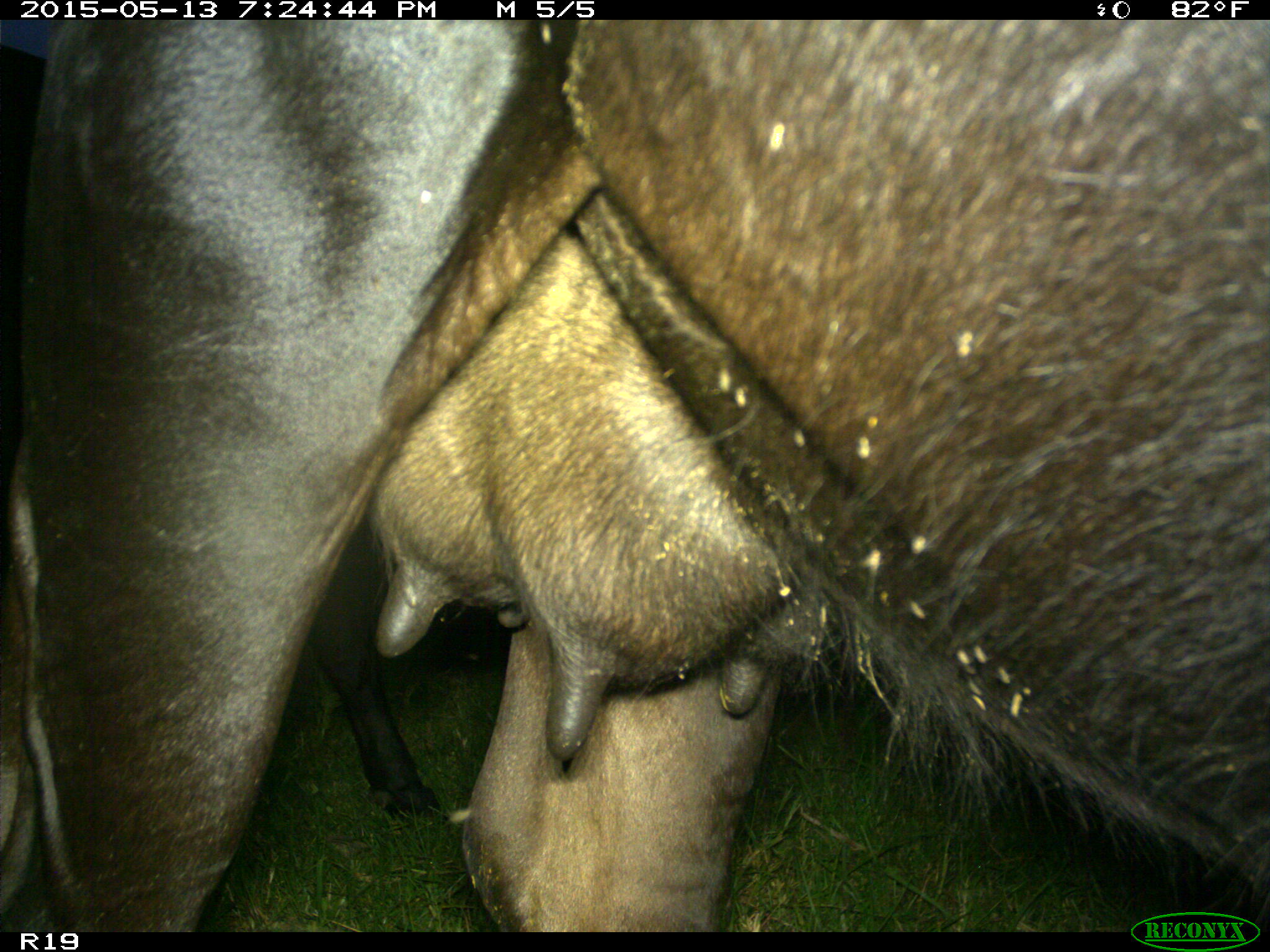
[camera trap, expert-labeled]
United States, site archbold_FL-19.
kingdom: Animalia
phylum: Chordata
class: Mammalia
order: Artiodactyla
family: Bovidae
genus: Bos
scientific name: Bos taurus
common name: domestic cow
Bos taurus (domestic cow).